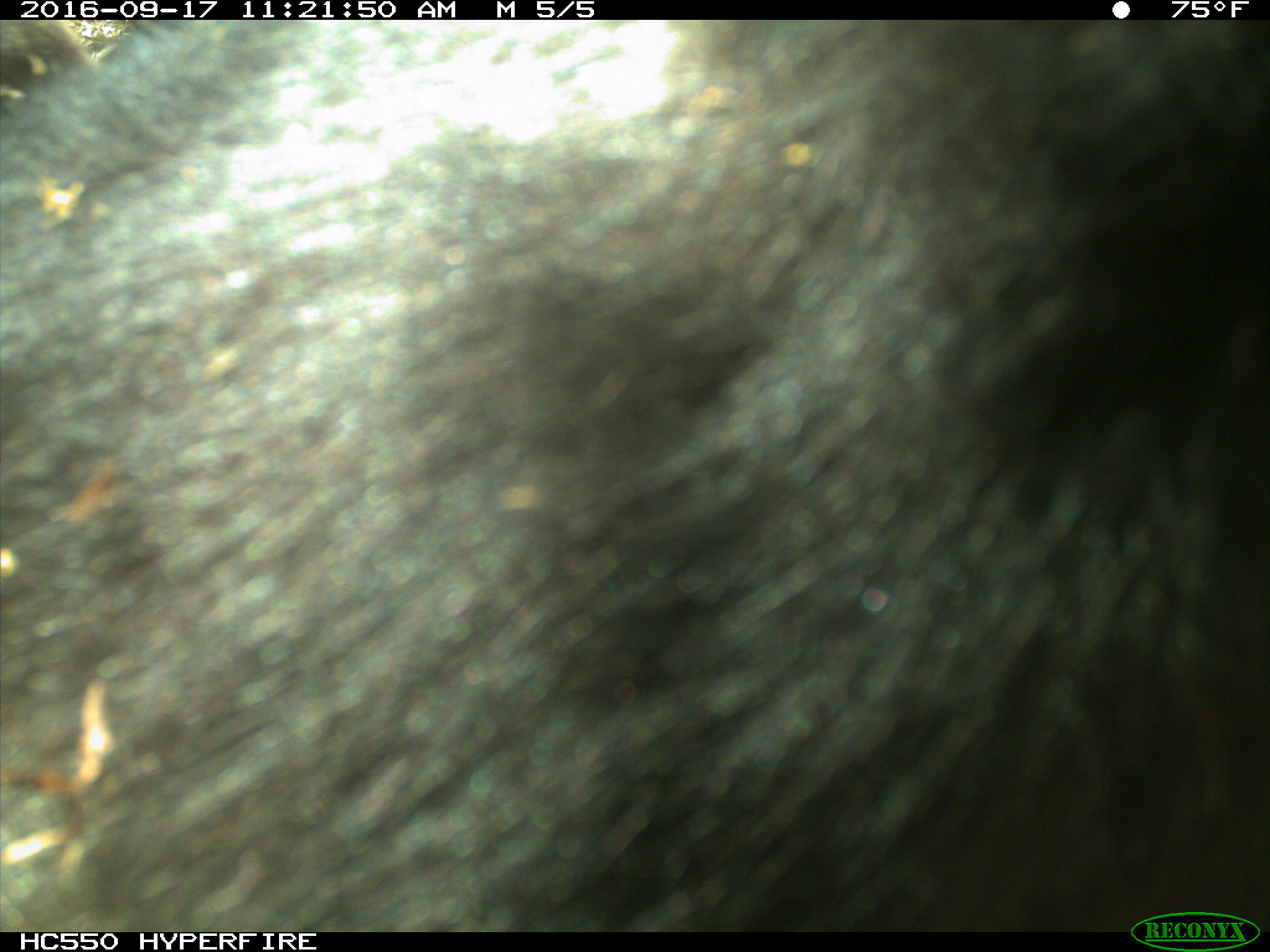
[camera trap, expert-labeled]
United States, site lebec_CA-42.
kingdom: Animalia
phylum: Chordata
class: Mammalia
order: Carnivora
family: Ursidae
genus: Ursus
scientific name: Ursus americanus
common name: american black bear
Ursus americanus (american black bear).